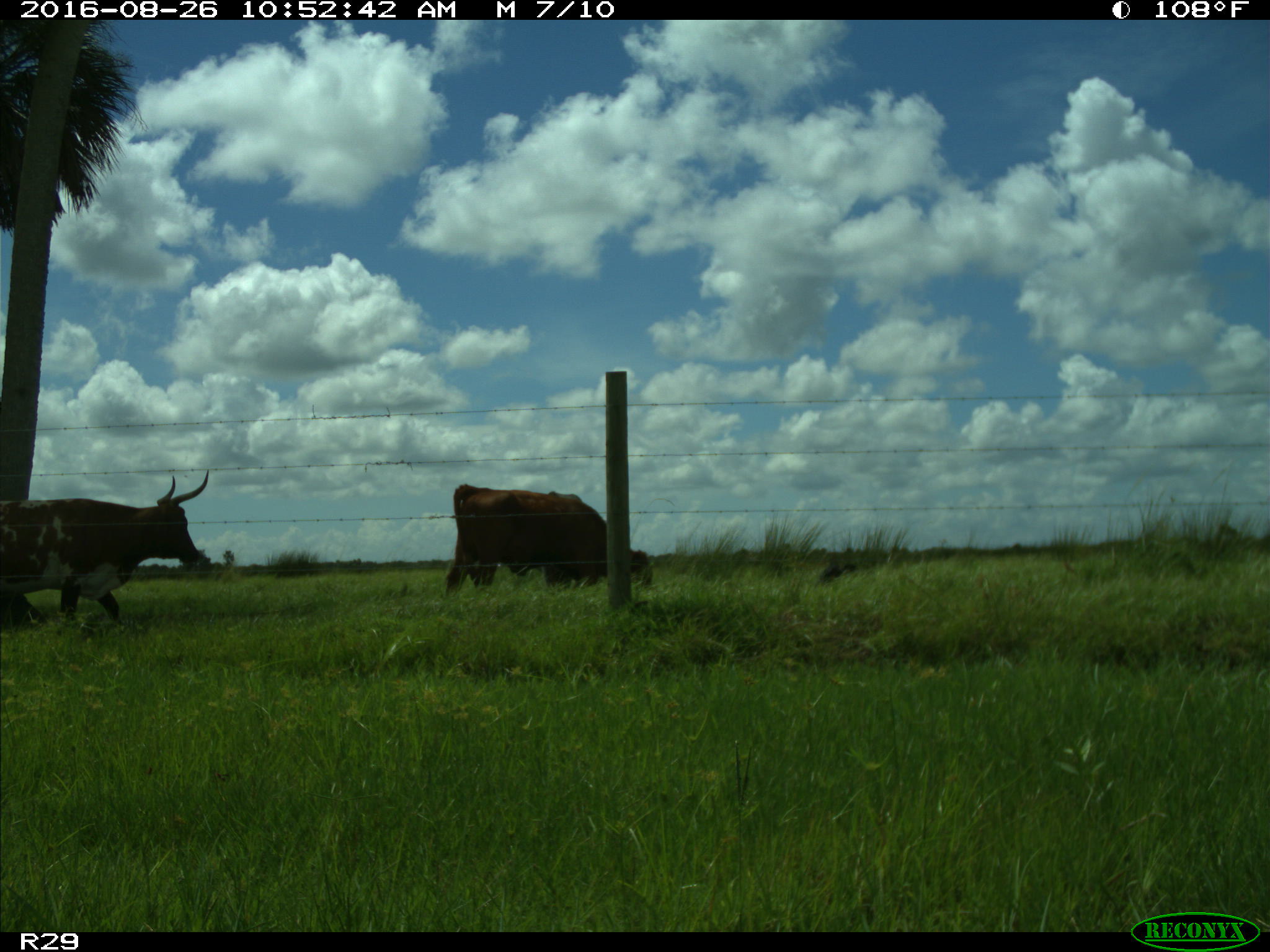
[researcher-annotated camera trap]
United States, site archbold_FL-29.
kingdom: Animalia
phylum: Chordata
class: Mammalia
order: Artiodactyla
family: Bovidae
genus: Bos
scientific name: Bos taurus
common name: domestic cow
Bos taurus (domestic cow).